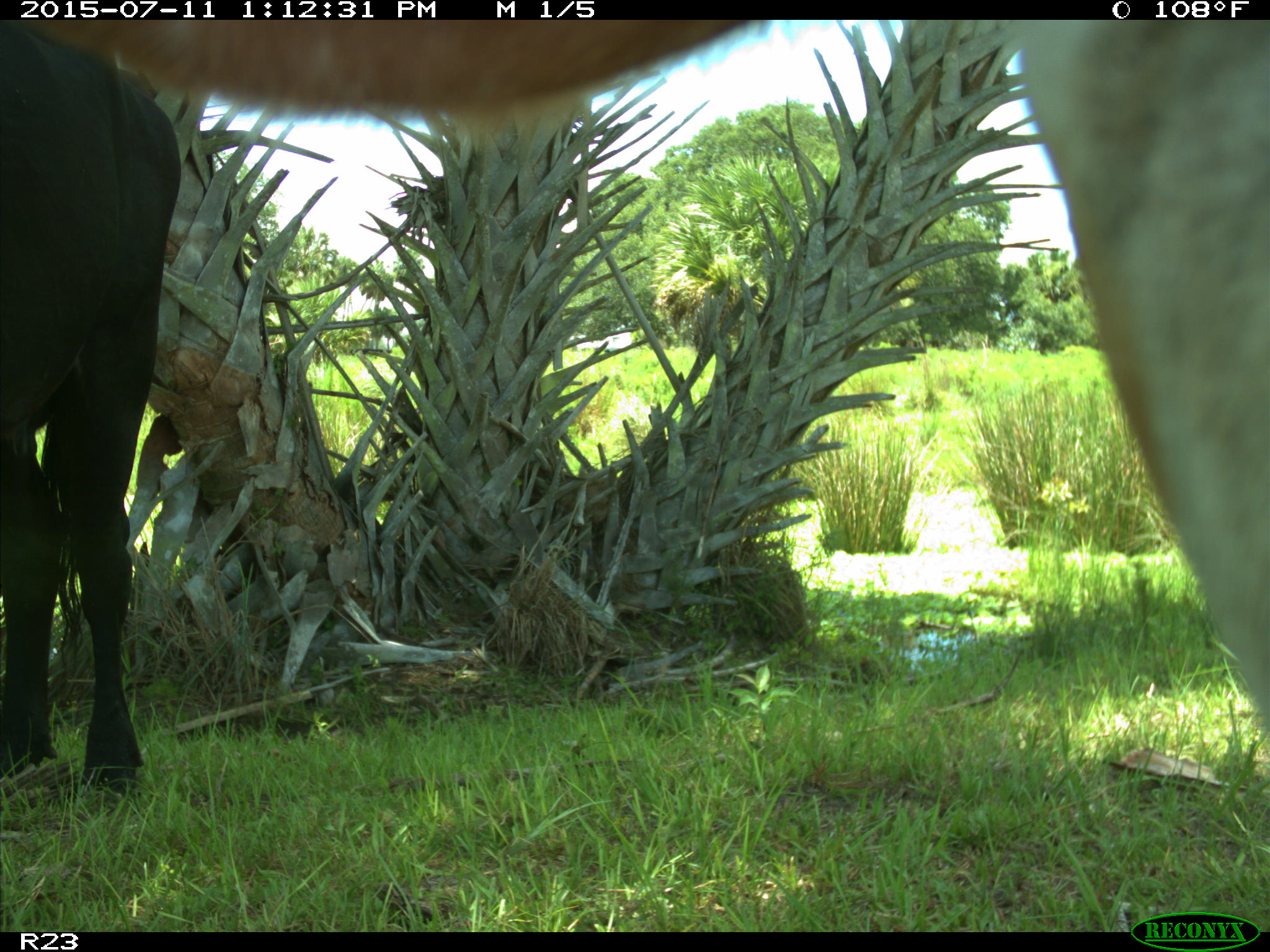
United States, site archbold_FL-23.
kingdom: Animalia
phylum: Chordata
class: Mammalia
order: Artiodactyla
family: Bovidae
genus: Bos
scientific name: Bos taurus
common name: domestic cow